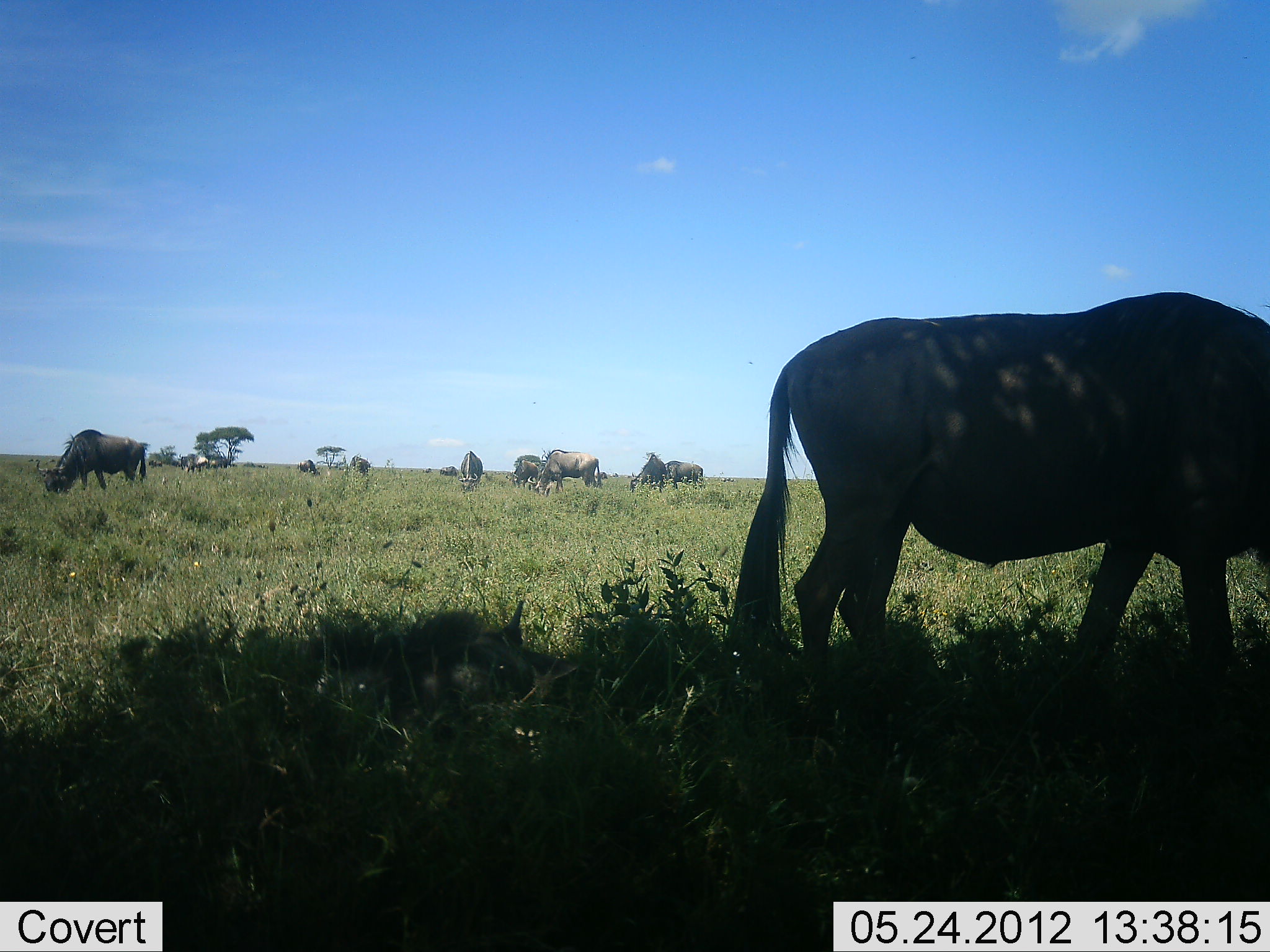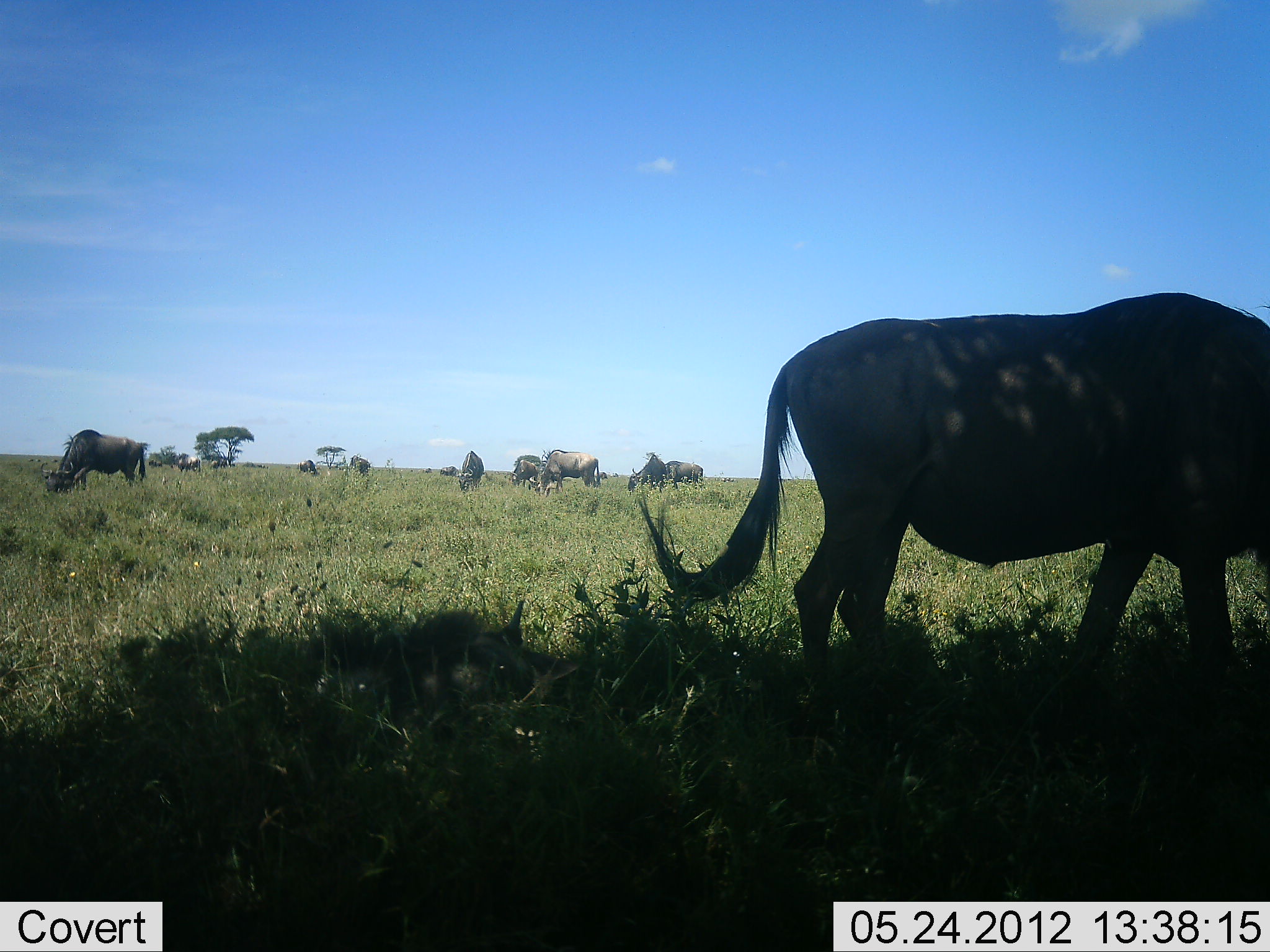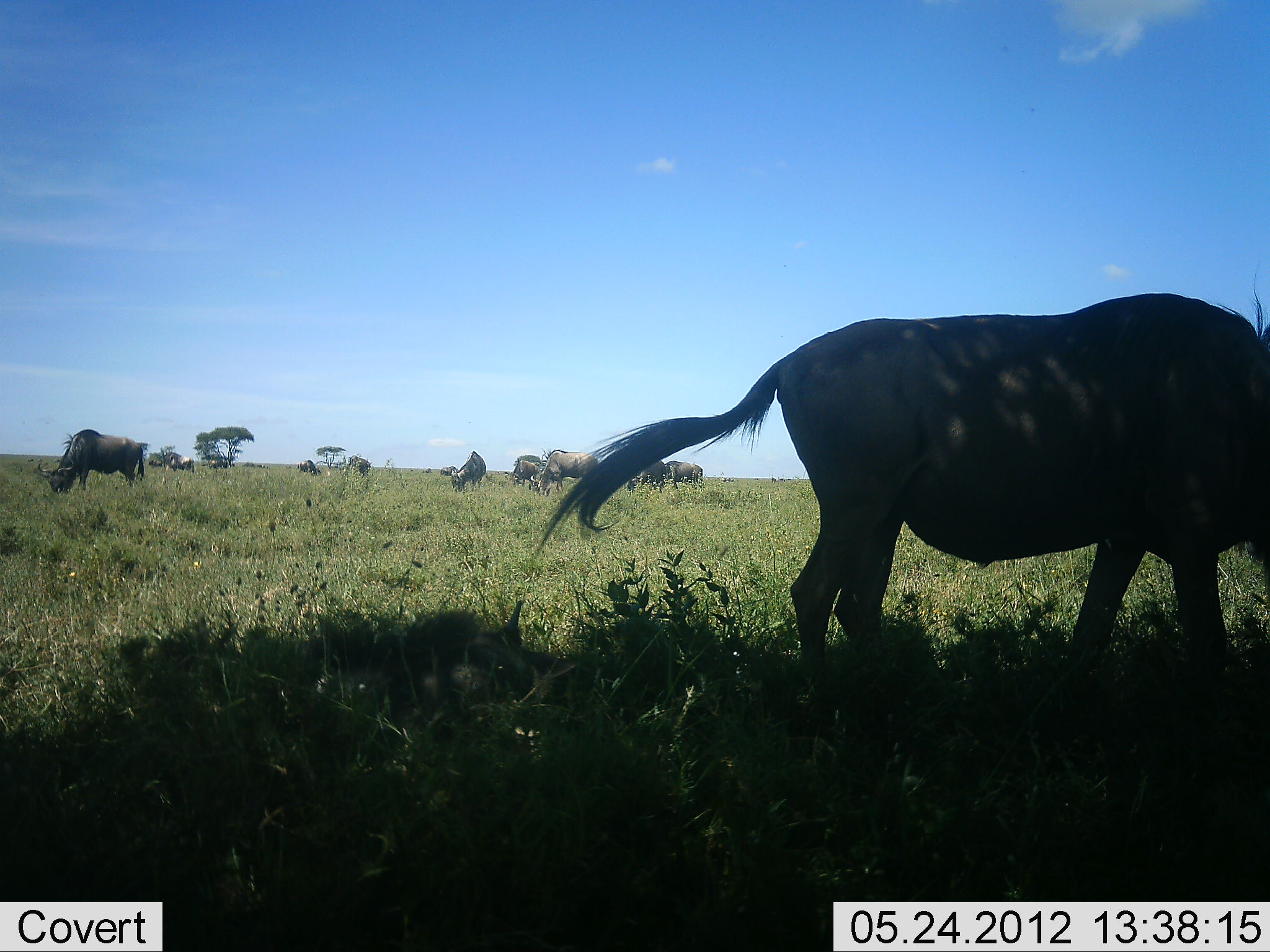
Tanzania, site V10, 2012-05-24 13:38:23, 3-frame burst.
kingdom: Animalia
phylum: Chordata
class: Mammalia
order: Artiodactyla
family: Bovidae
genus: Connochaetes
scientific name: Connochaetes taurinus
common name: blue wildebeest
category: wildebeest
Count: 10.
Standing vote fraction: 60%.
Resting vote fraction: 0%.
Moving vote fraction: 0%.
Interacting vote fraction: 0%.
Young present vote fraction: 0%.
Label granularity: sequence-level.